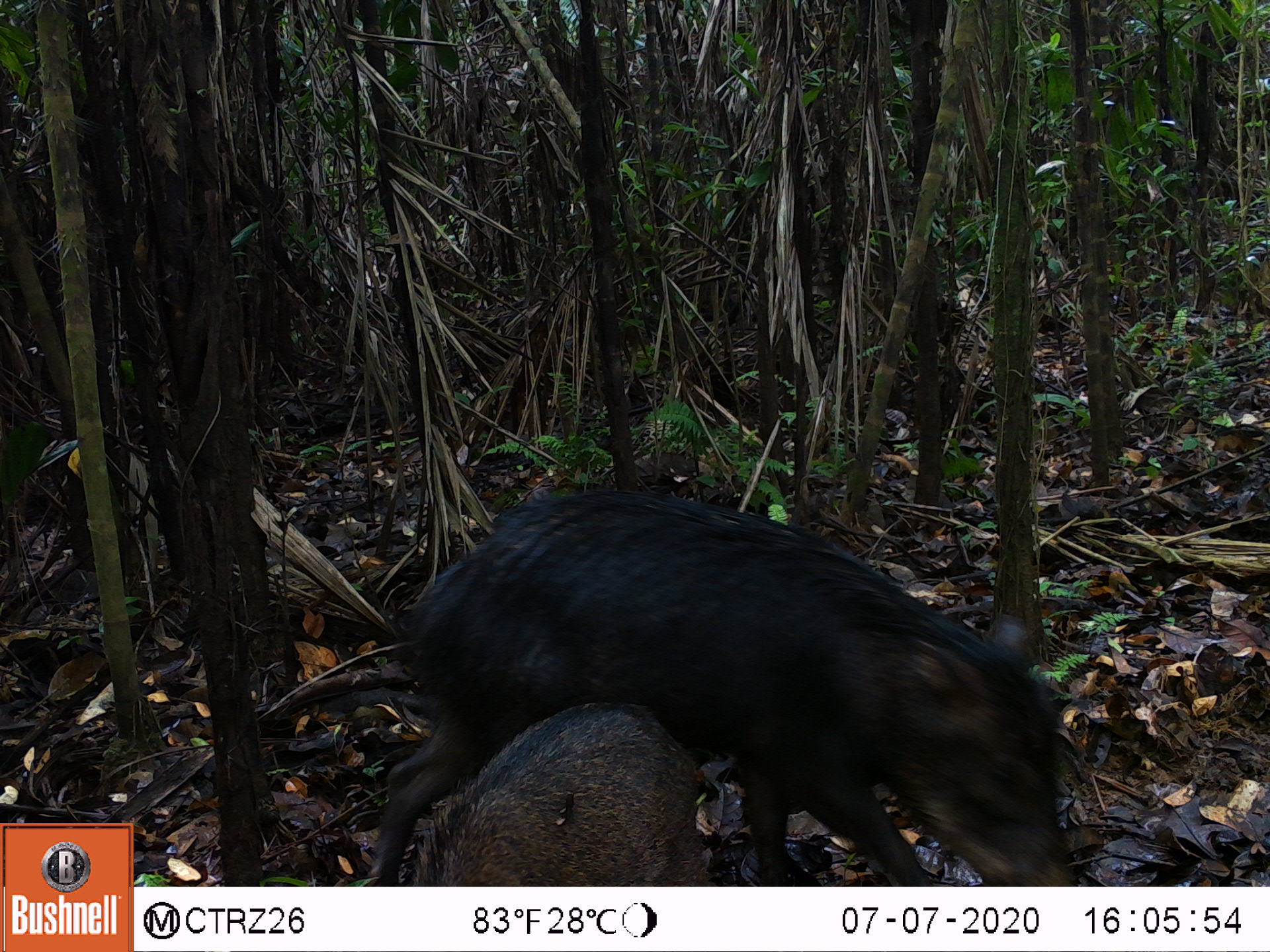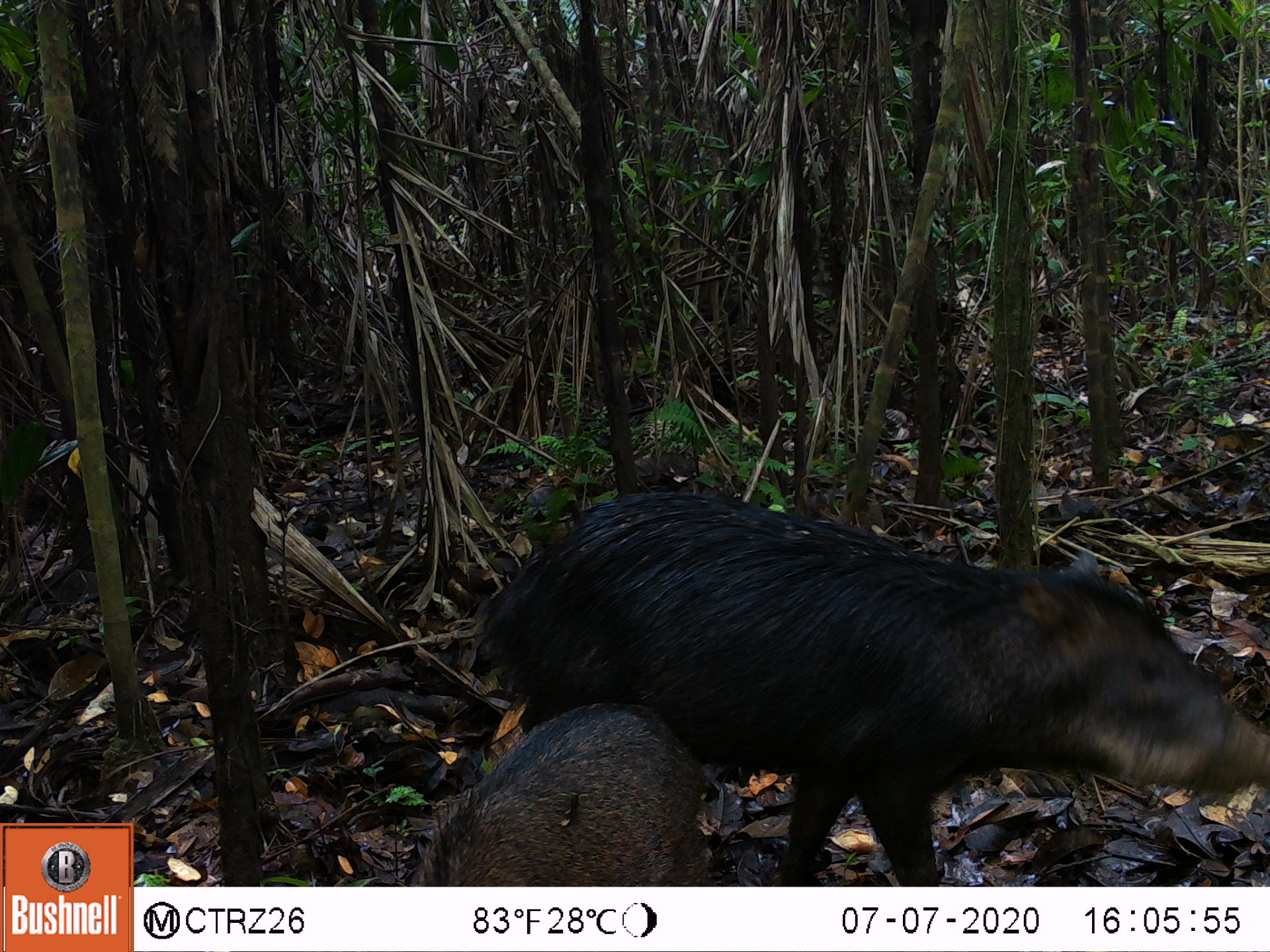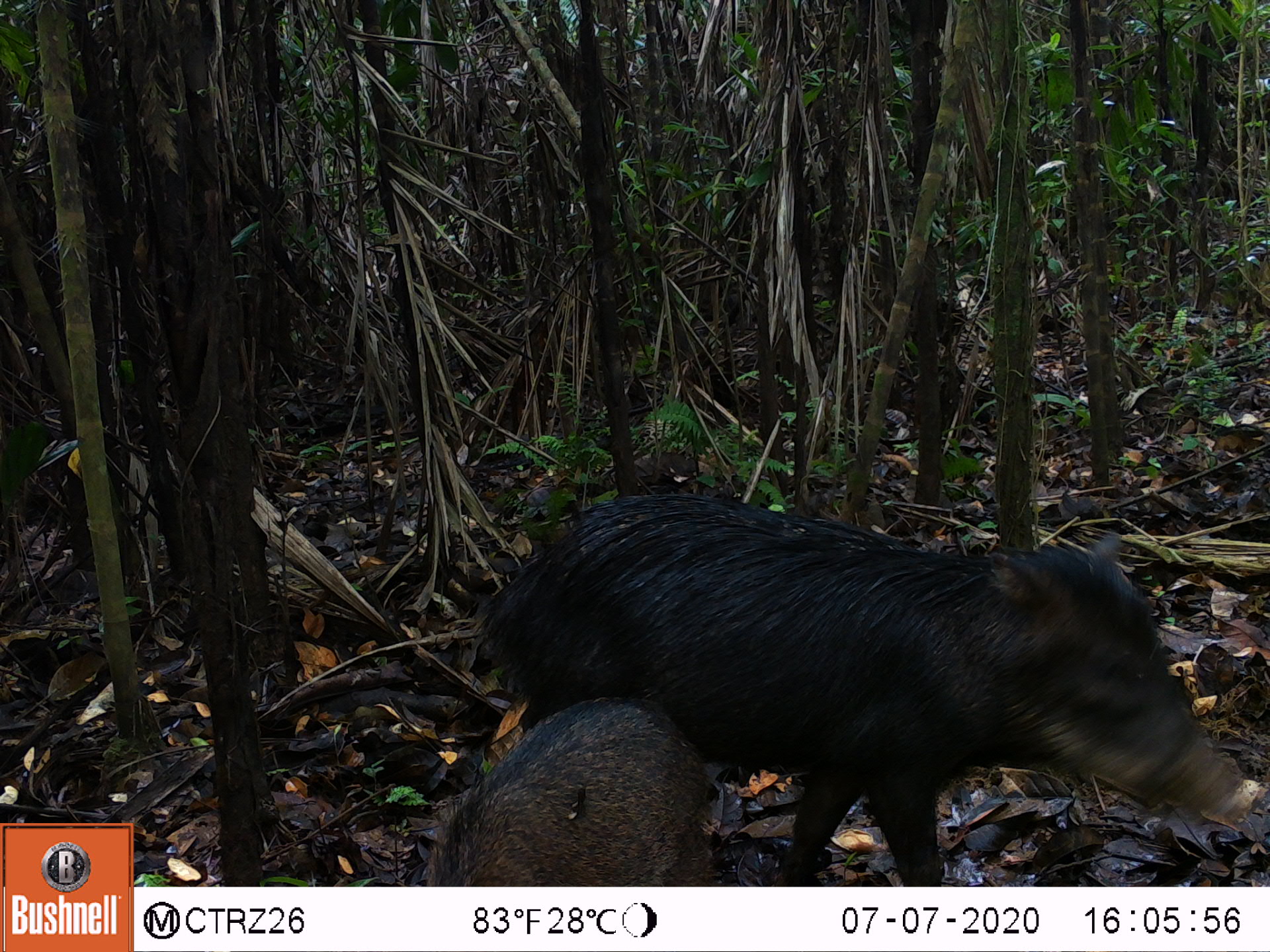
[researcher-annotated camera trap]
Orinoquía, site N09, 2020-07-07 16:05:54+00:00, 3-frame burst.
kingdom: Animalia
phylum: Chordata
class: Mammalia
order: Artiodactyla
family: Tayassuidae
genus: Tayassu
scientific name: Tayassu pecari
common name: white-lipped peccary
White-lipped peccary (Tayassu pecari).